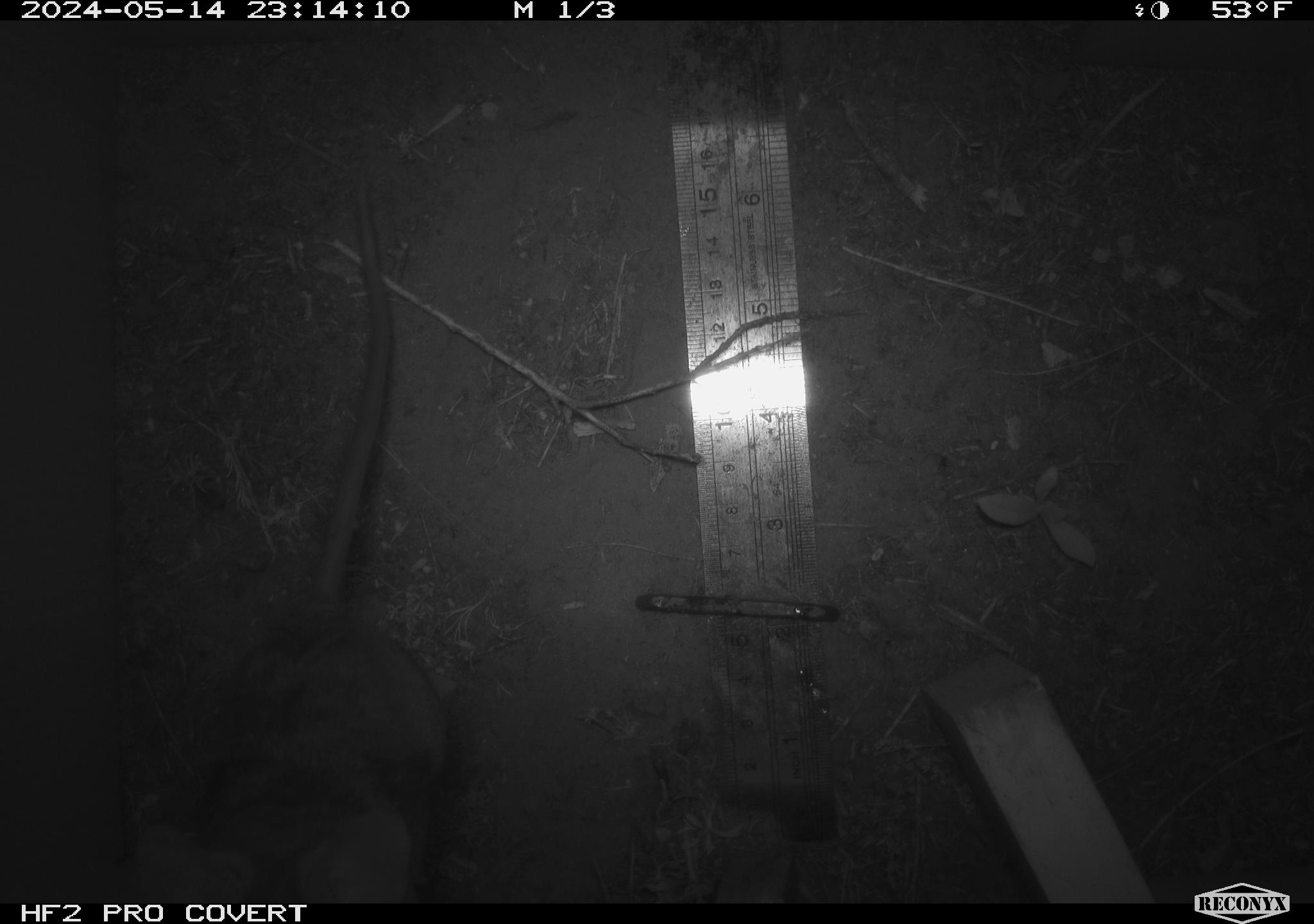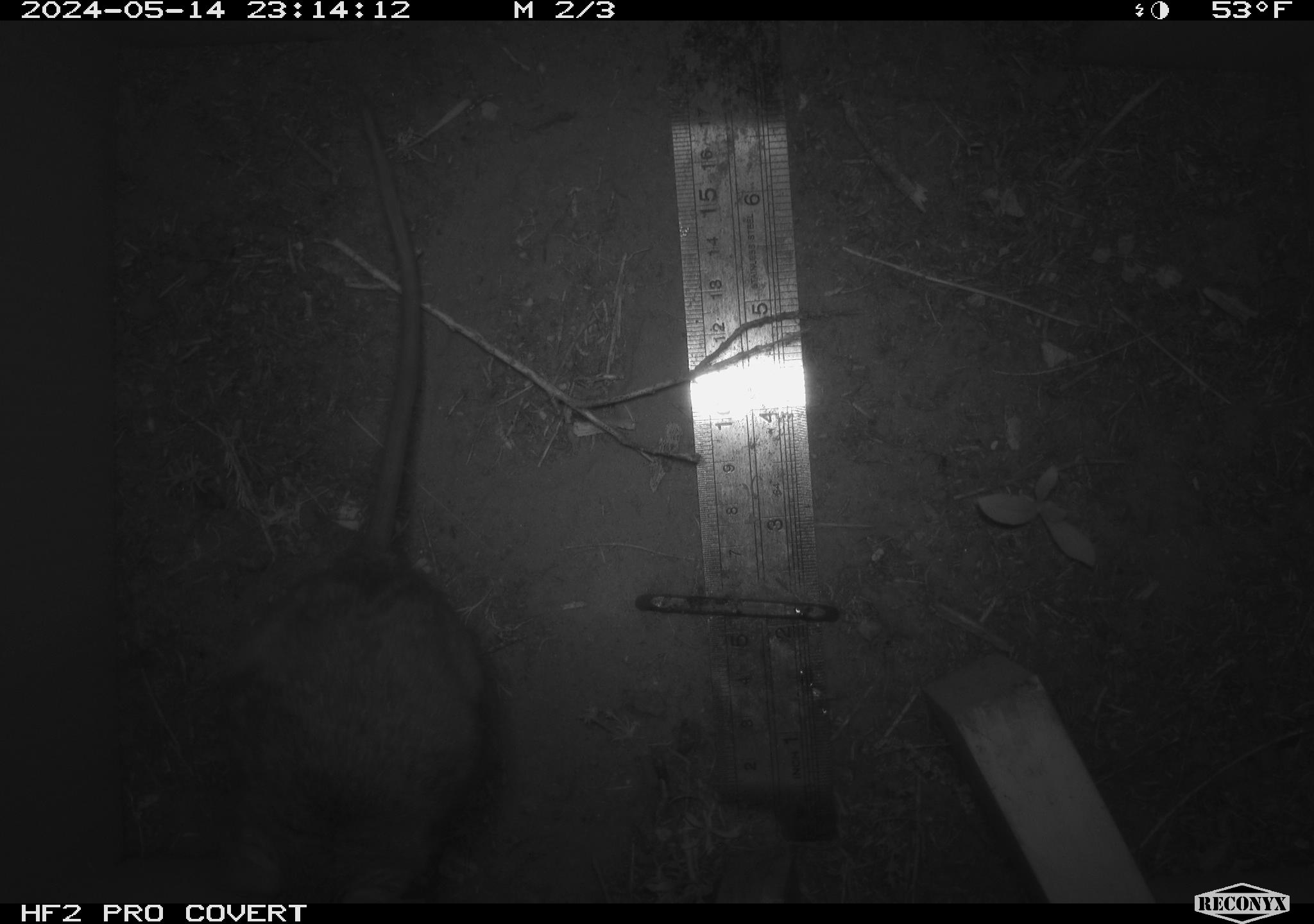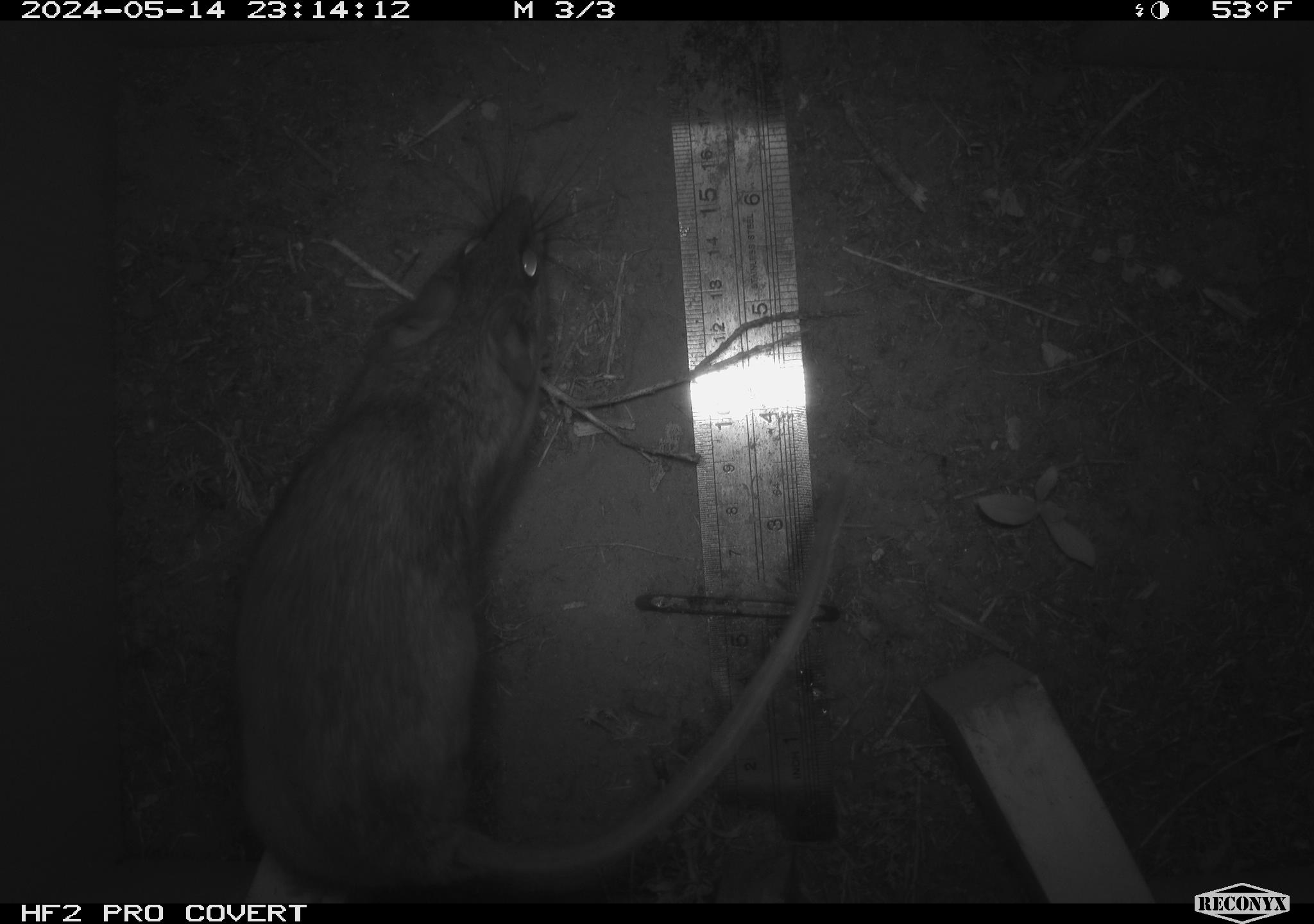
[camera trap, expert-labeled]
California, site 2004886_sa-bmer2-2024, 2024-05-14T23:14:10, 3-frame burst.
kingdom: Animalia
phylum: Chordata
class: Mammalia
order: Rodentia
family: Muridae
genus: Rattus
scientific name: Rattus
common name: rat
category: rattus species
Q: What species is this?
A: Rattus species (rat) (Rattus).